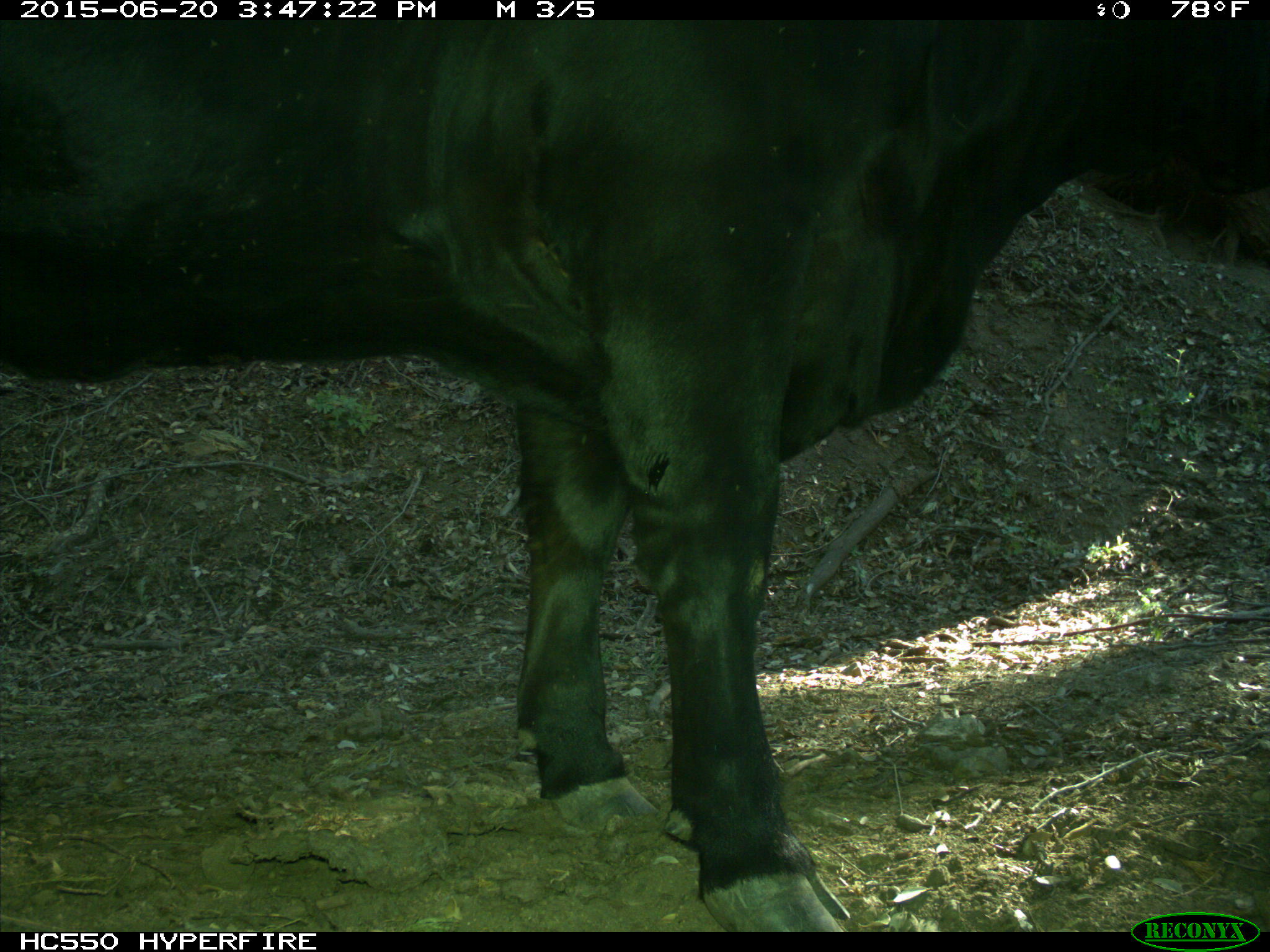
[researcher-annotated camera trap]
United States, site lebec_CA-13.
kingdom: Animalia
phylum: Chordata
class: Mammalia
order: Artiodactyla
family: Bovidae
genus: Bos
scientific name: Bos taurus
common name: domestic cow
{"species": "Bos taurus (domestic cow)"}